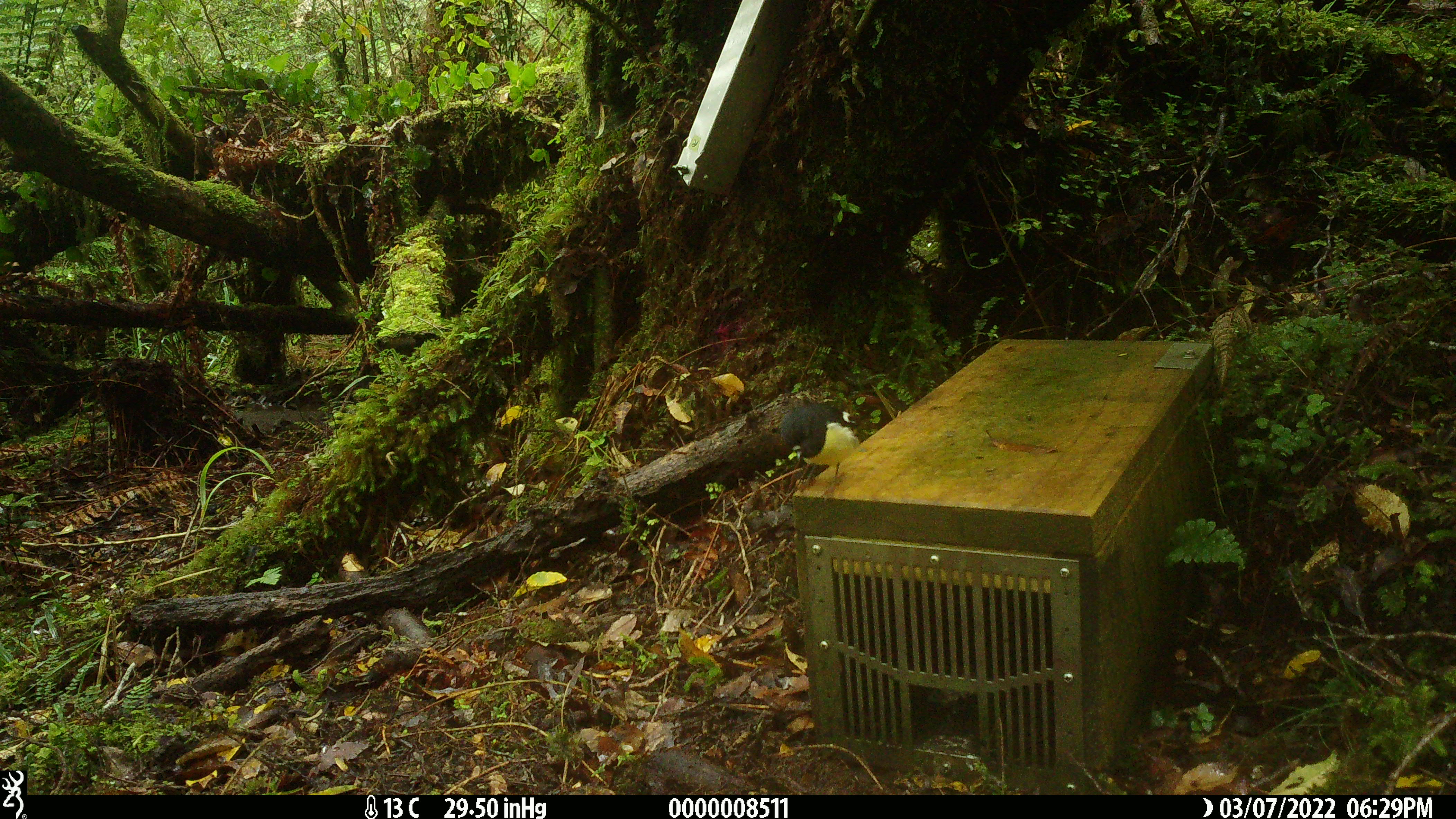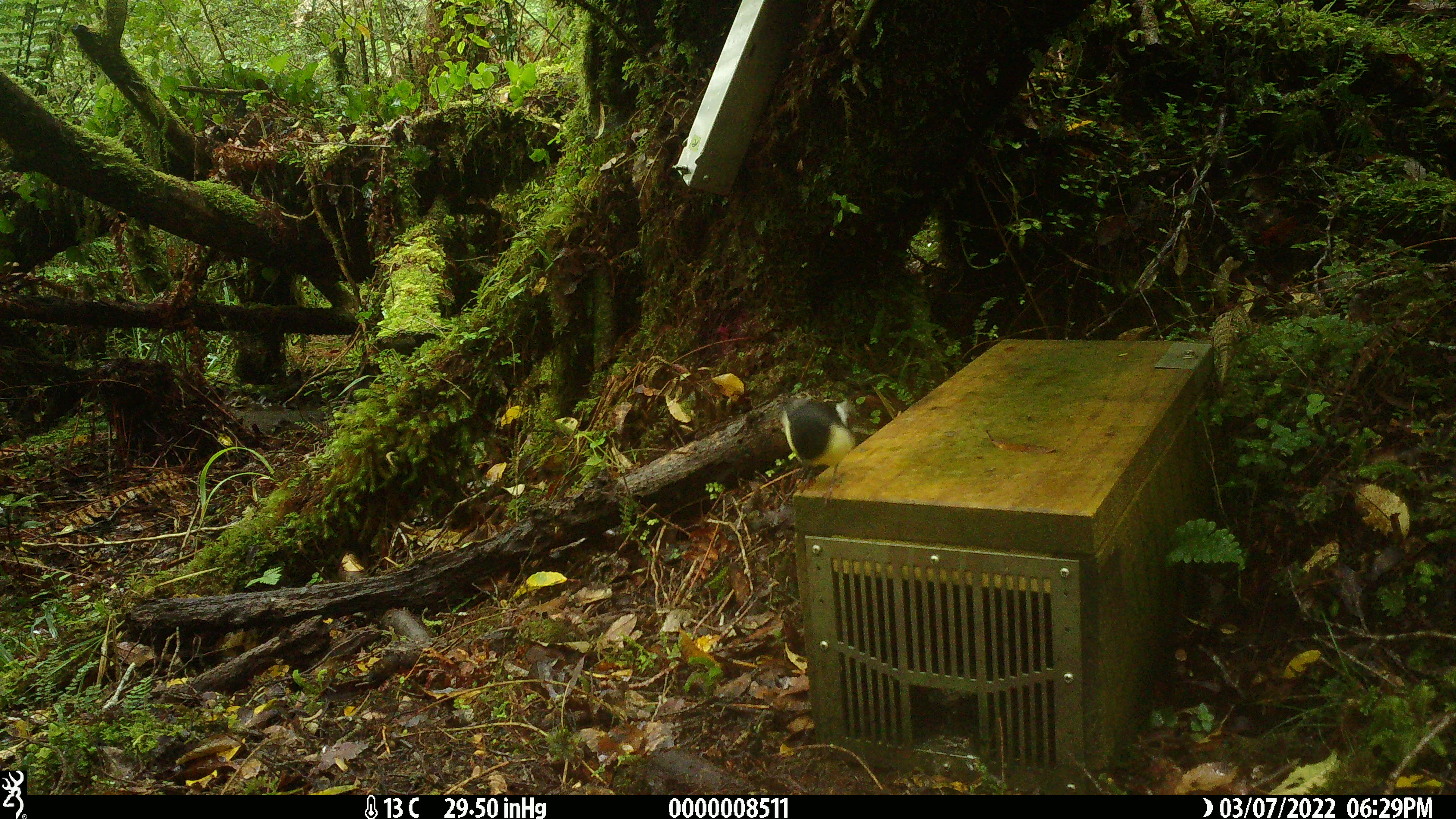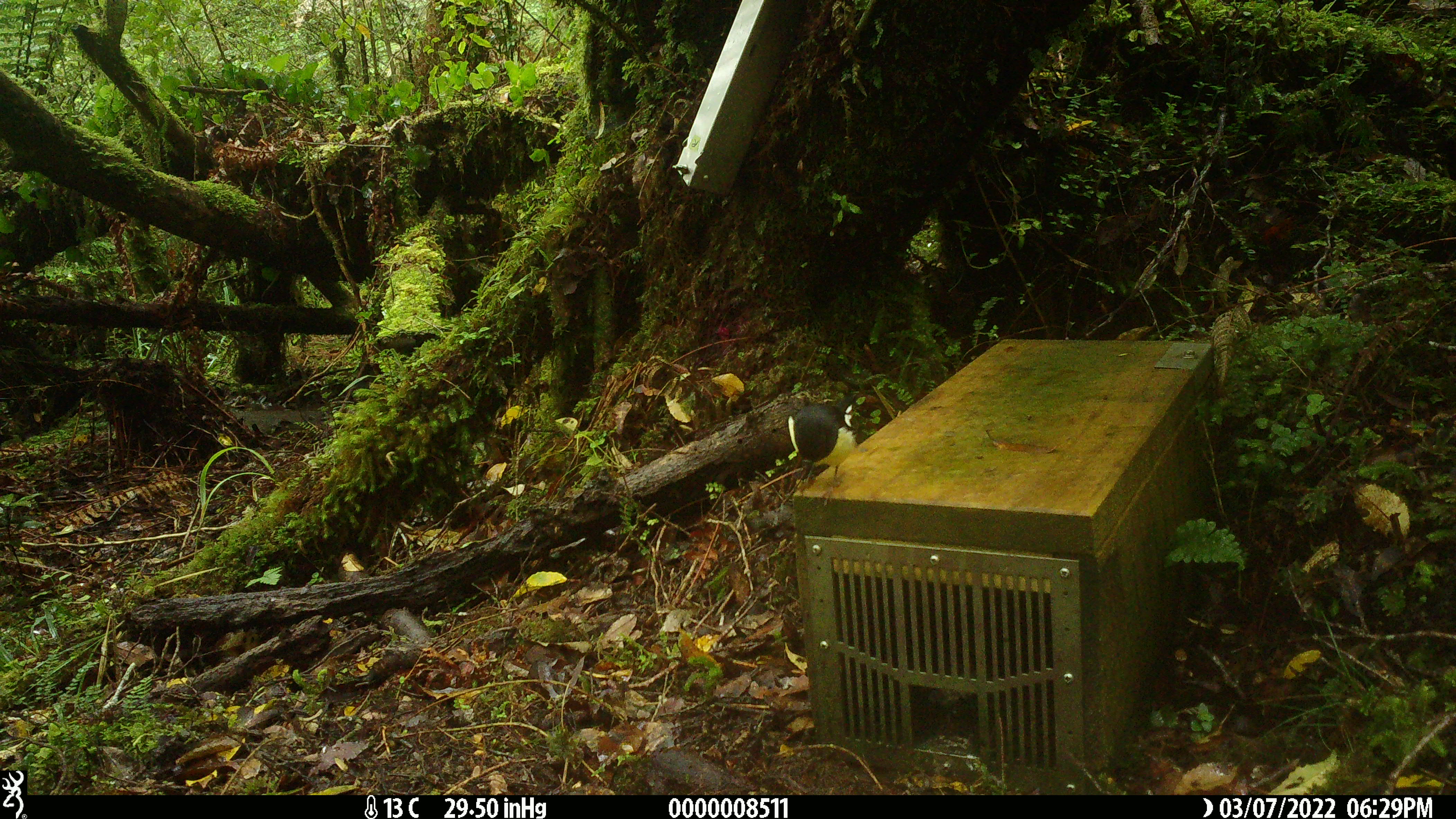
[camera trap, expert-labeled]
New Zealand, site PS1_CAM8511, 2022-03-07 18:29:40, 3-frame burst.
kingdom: Animalia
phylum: Chordata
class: Aves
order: Passeriformes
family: Petroicidae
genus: Petroica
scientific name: Petroica macrocephala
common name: tomtit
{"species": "tomtit (Petroica macrocephala)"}